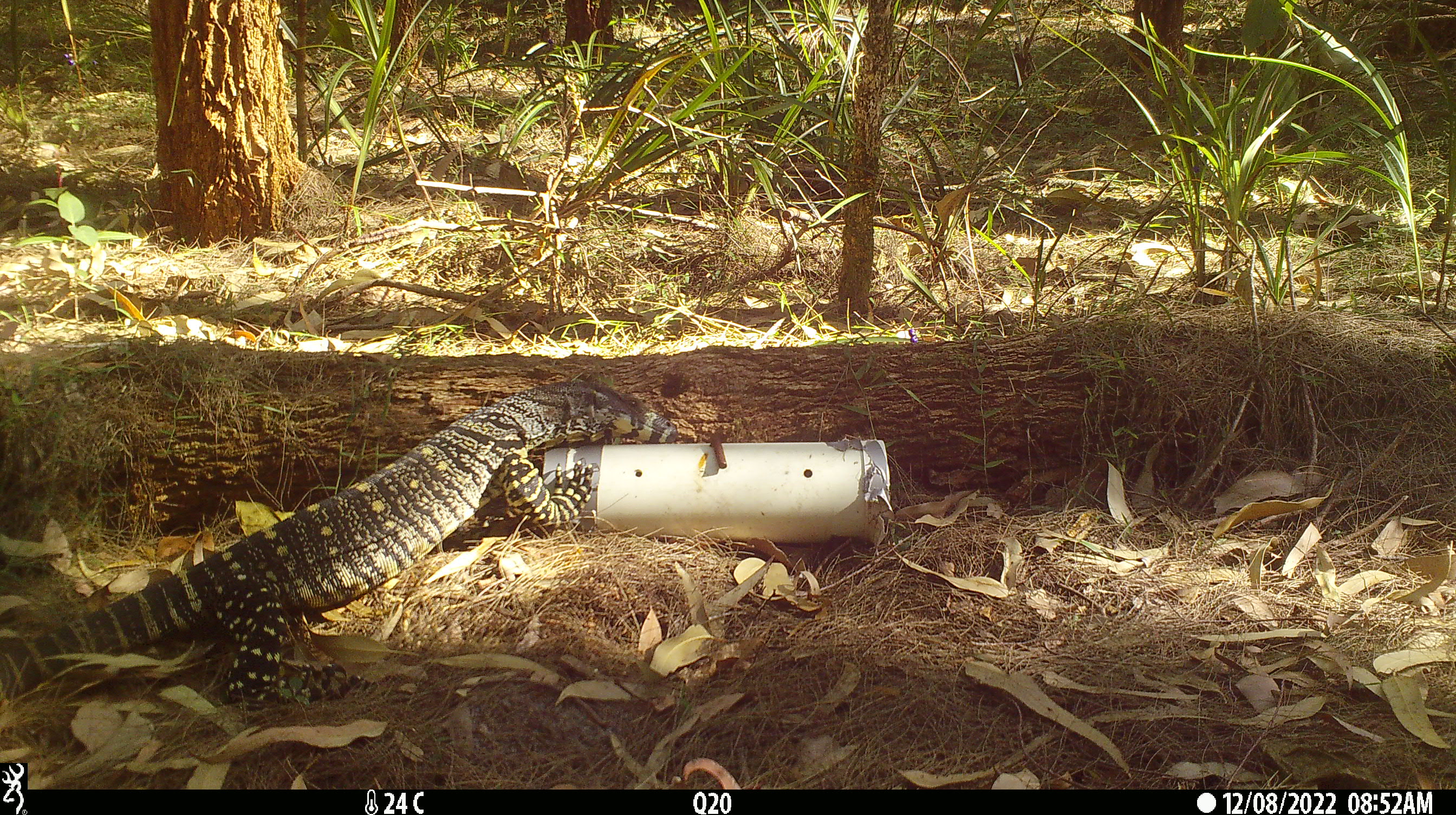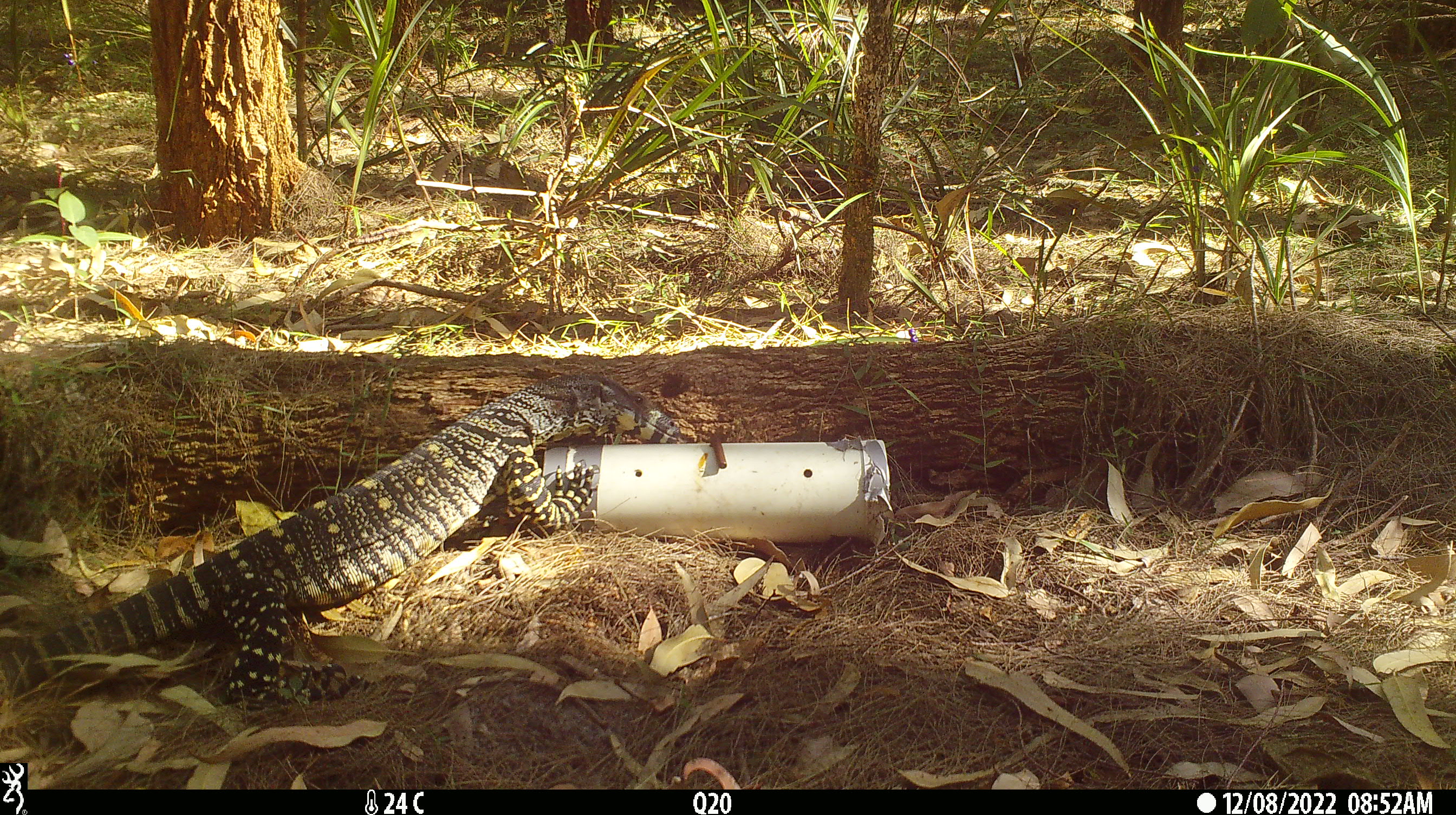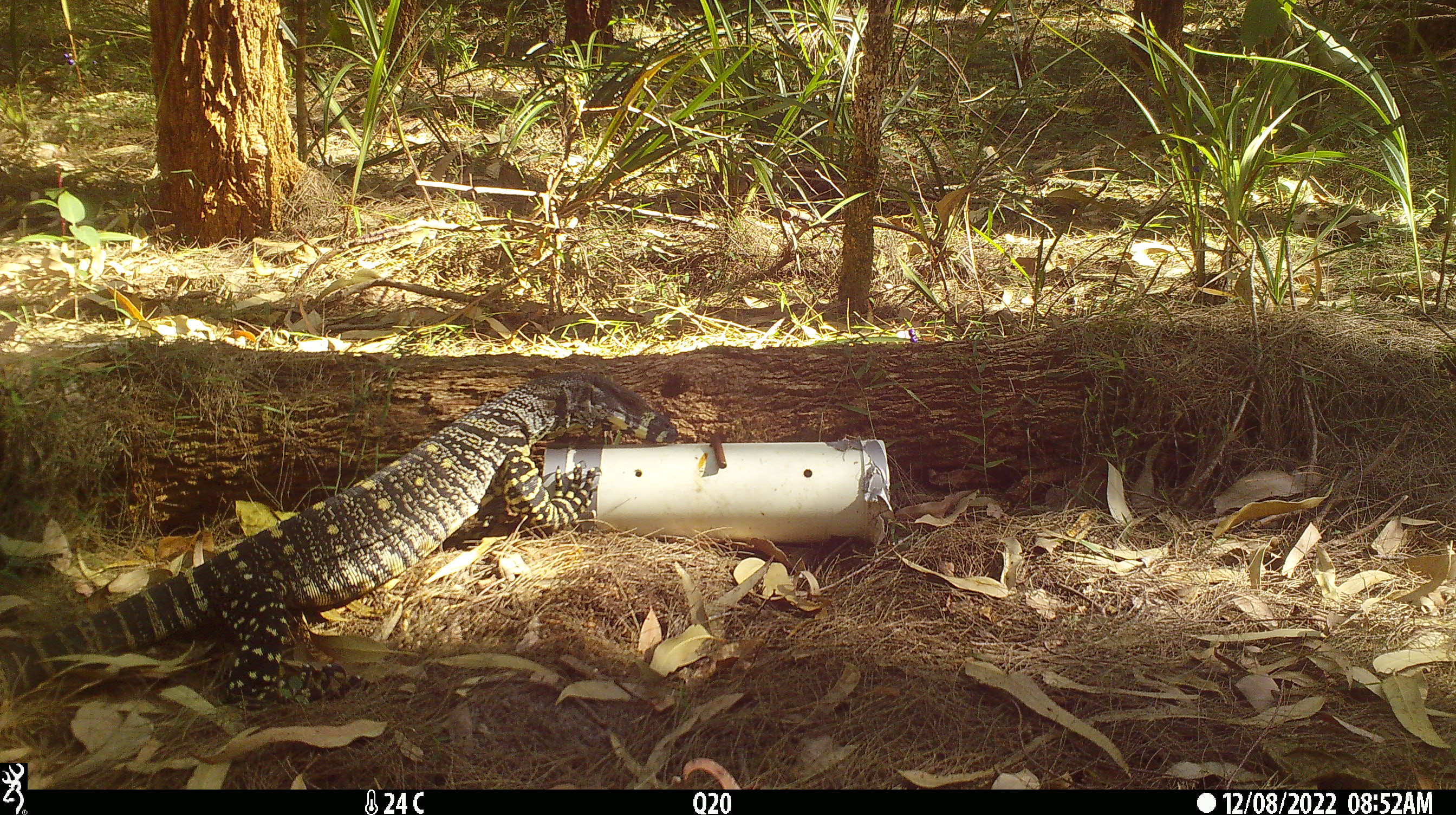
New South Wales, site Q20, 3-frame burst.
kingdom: Animalia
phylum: Chordata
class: Reptilia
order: Squamata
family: Varanidae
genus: Varanus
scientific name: Varanus varius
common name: lace monitor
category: goanna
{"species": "goanna (lace monitor) (Varanus varius)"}